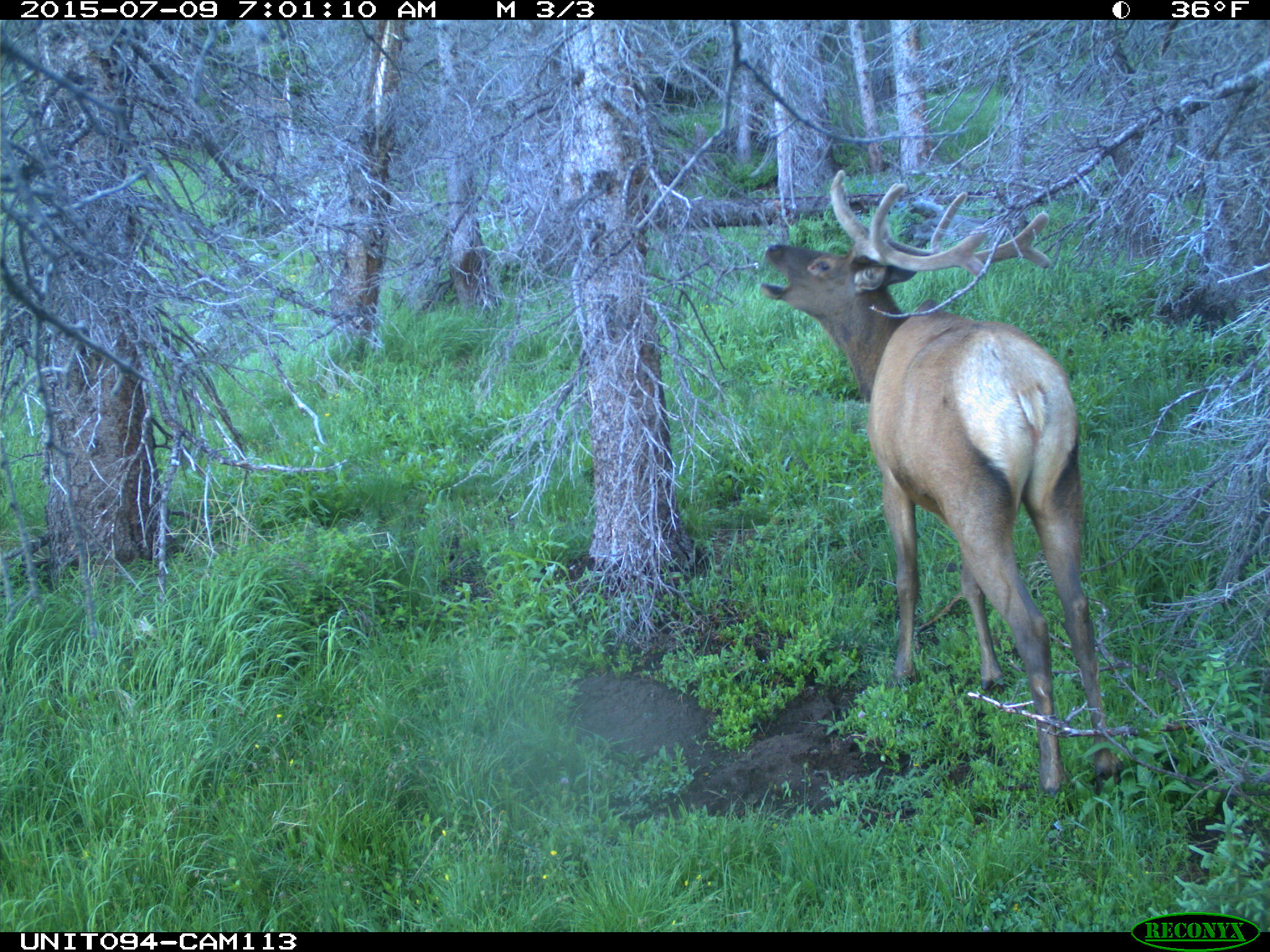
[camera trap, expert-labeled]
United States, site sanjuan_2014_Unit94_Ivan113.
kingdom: Animalia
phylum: Chordata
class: Mammalia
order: Artiodactyla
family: Cervidae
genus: Cervus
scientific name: Cervus elaphus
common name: red deer